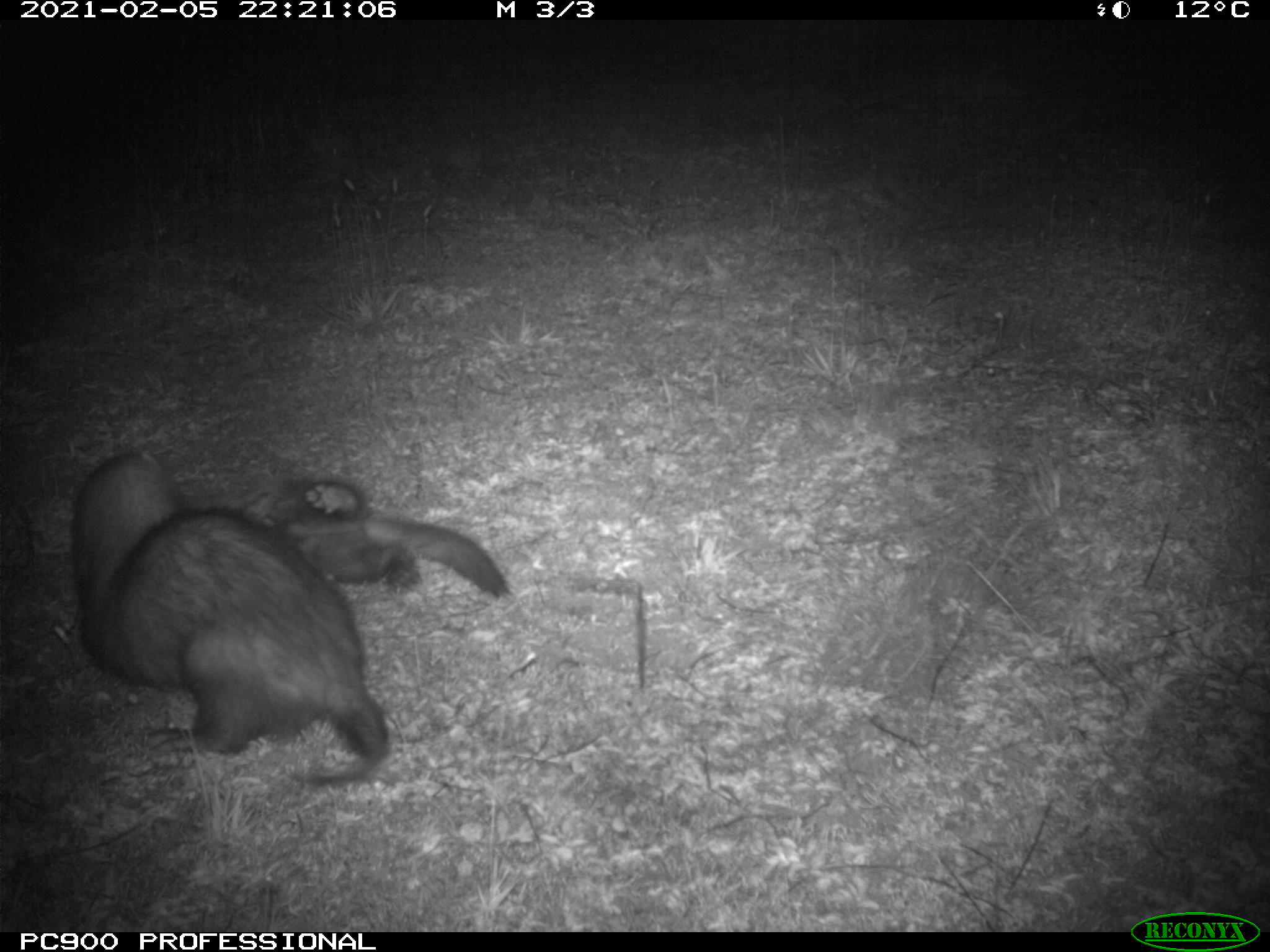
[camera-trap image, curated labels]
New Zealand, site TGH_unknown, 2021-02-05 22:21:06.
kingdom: Animalia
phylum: Chordata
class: Mammalia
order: Carnivora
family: Mustelidae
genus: Mustela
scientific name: Mustela furo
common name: ferret